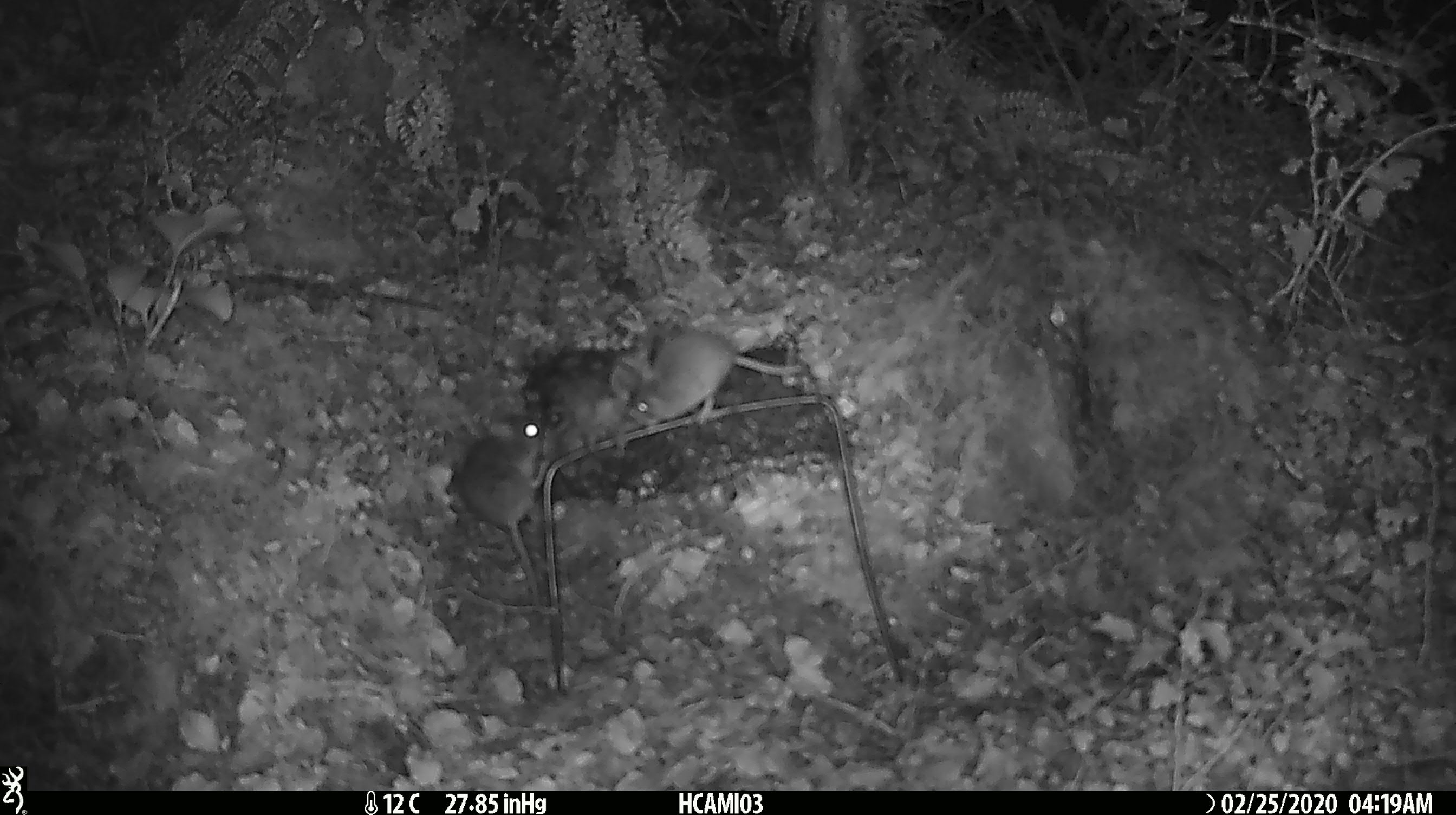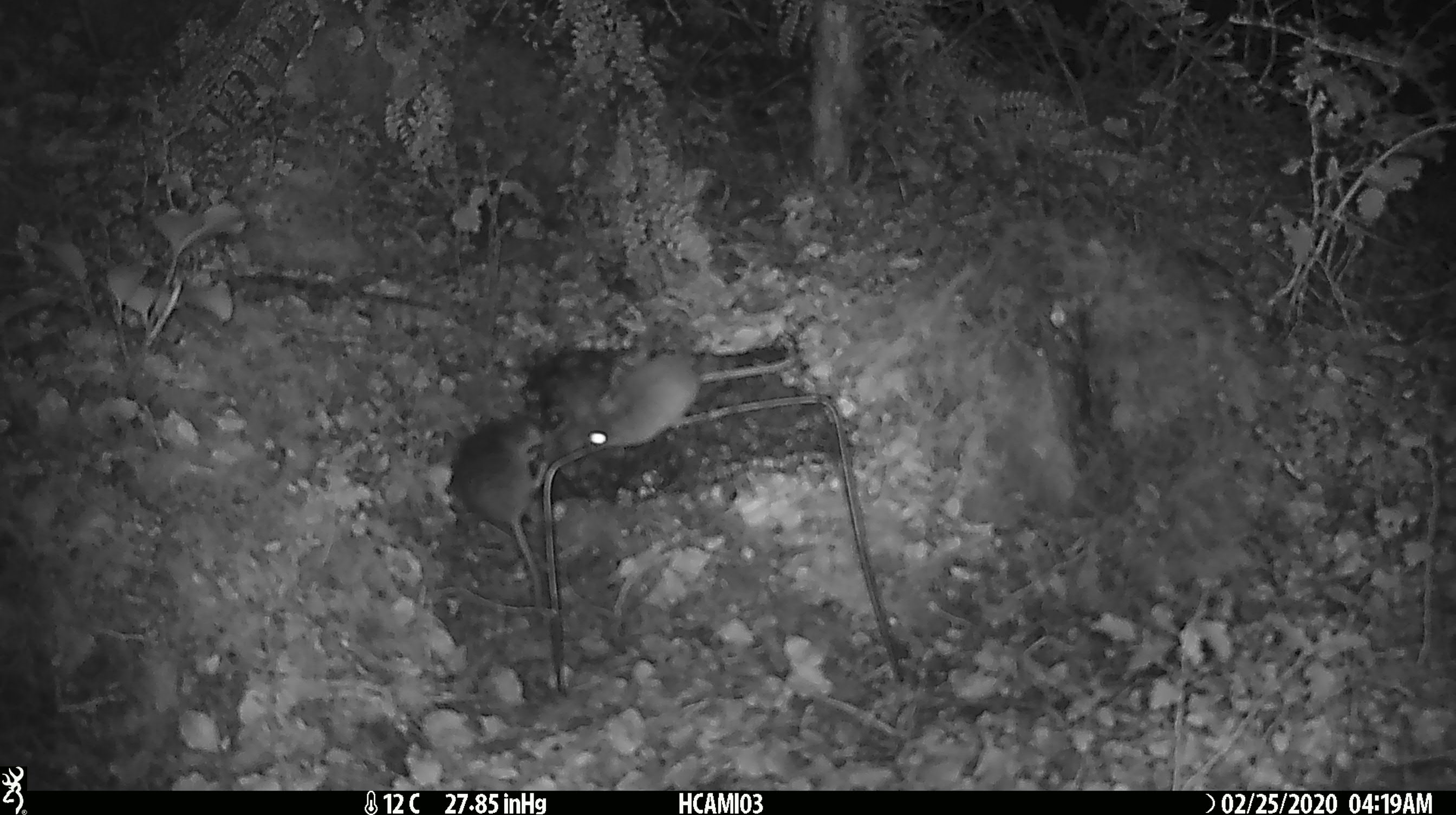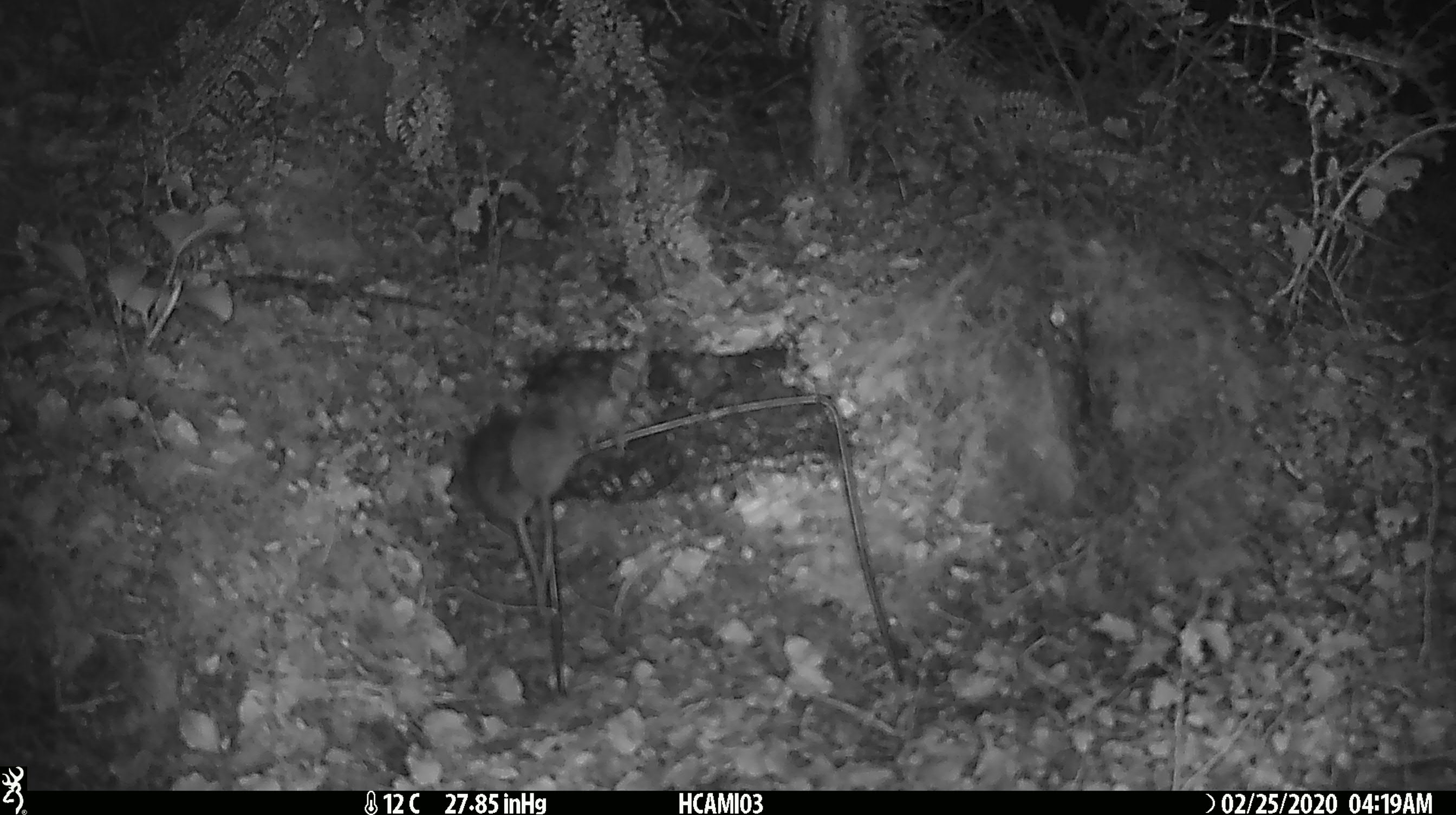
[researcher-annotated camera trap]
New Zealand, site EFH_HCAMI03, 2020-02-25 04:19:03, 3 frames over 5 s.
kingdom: Animalia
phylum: Chordata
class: Mammalia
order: Rodentia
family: Muridae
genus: Mus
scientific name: Mus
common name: mouse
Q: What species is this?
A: Mouse (Mus).